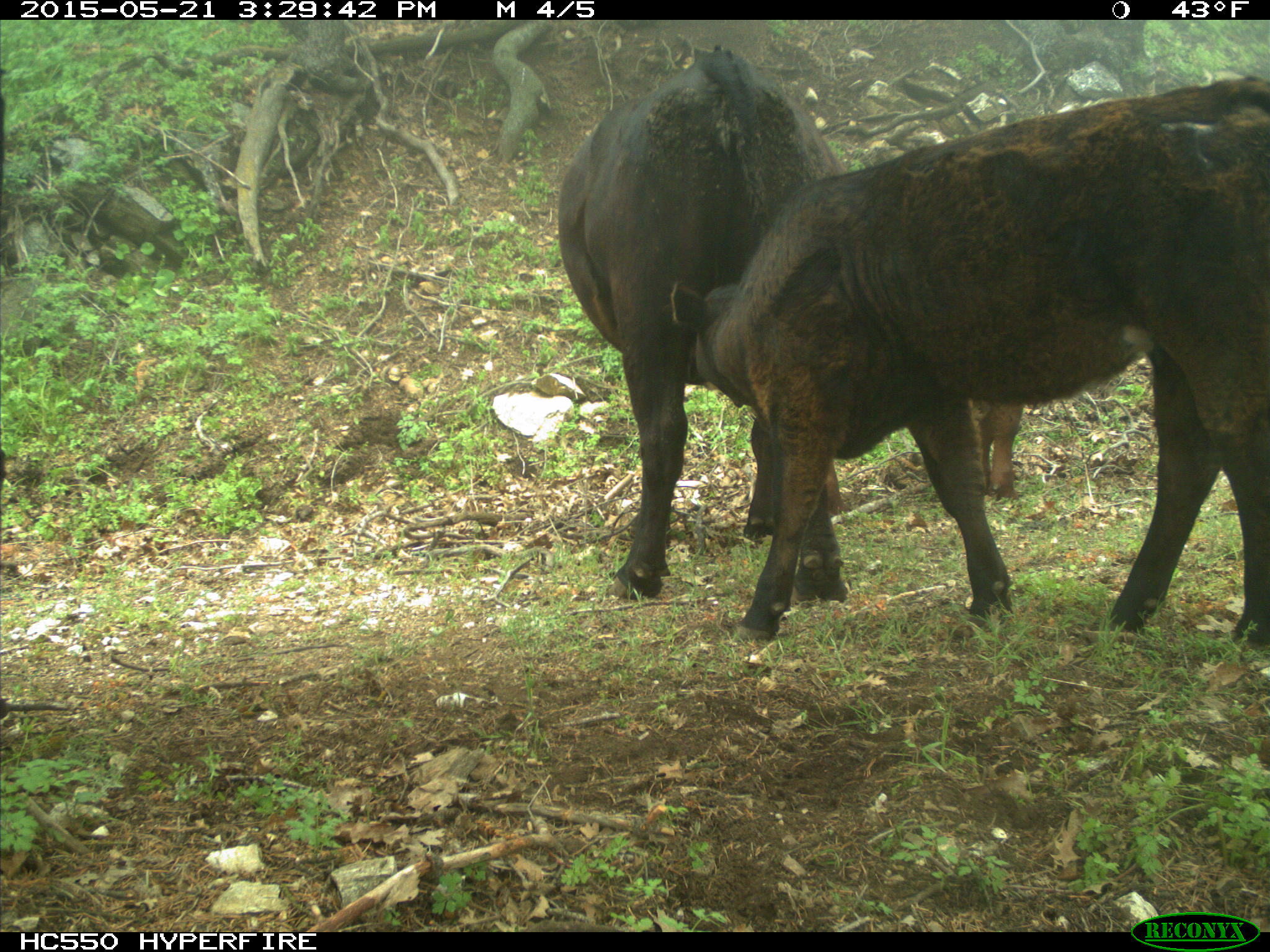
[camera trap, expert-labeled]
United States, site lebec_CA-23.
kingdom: Animalia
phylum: Chordata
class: Mammalia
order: Artiodactyla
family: Bovidae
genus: Bos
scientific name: Bos taurus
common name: domestic cow